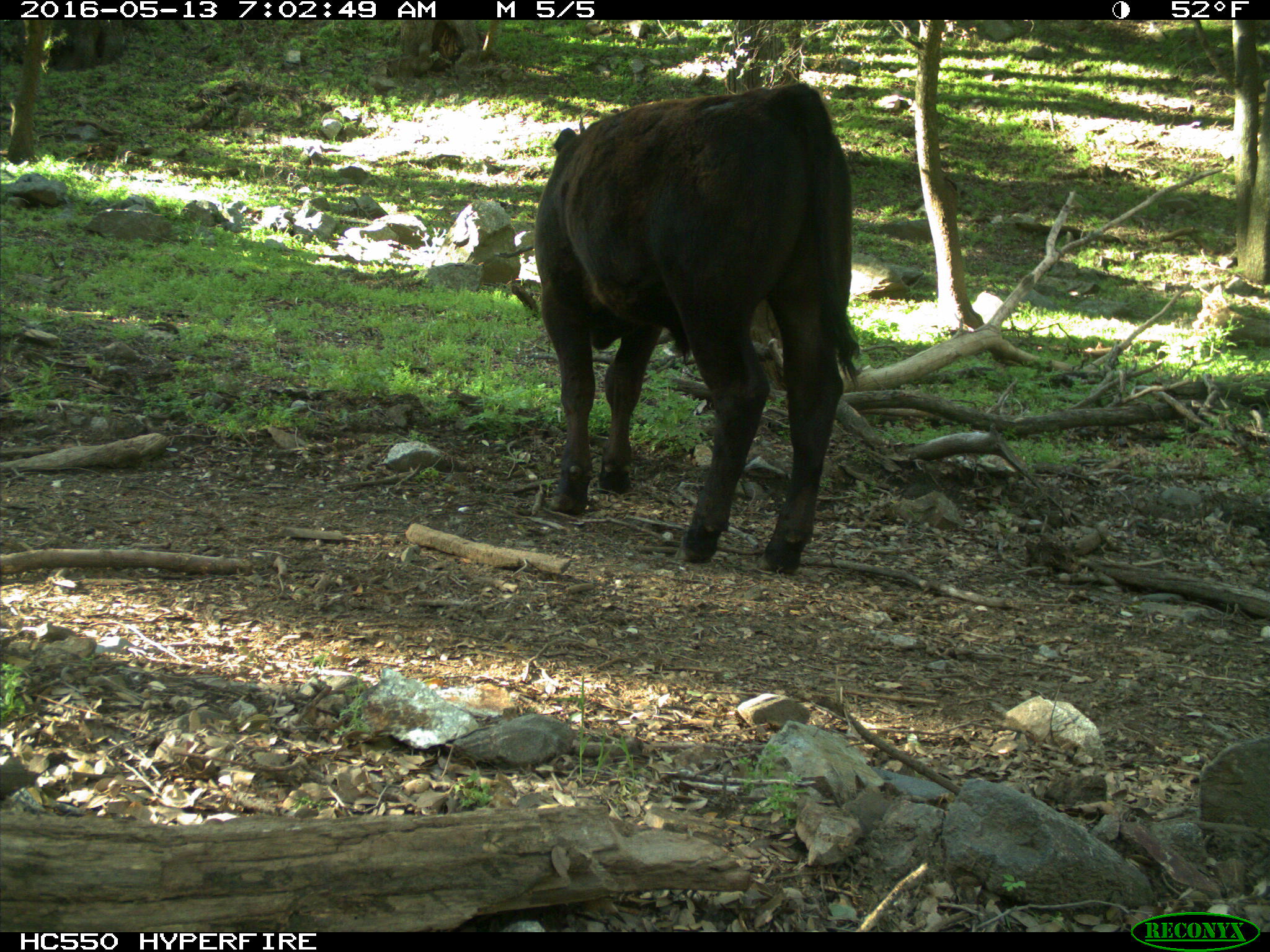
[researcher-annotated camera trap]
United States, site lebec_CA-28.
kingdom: Animalia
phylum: Chordata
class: Mammalia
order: Artiodactyla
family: Bovidae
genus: Bos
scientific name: Bos taurus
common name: domestic cow